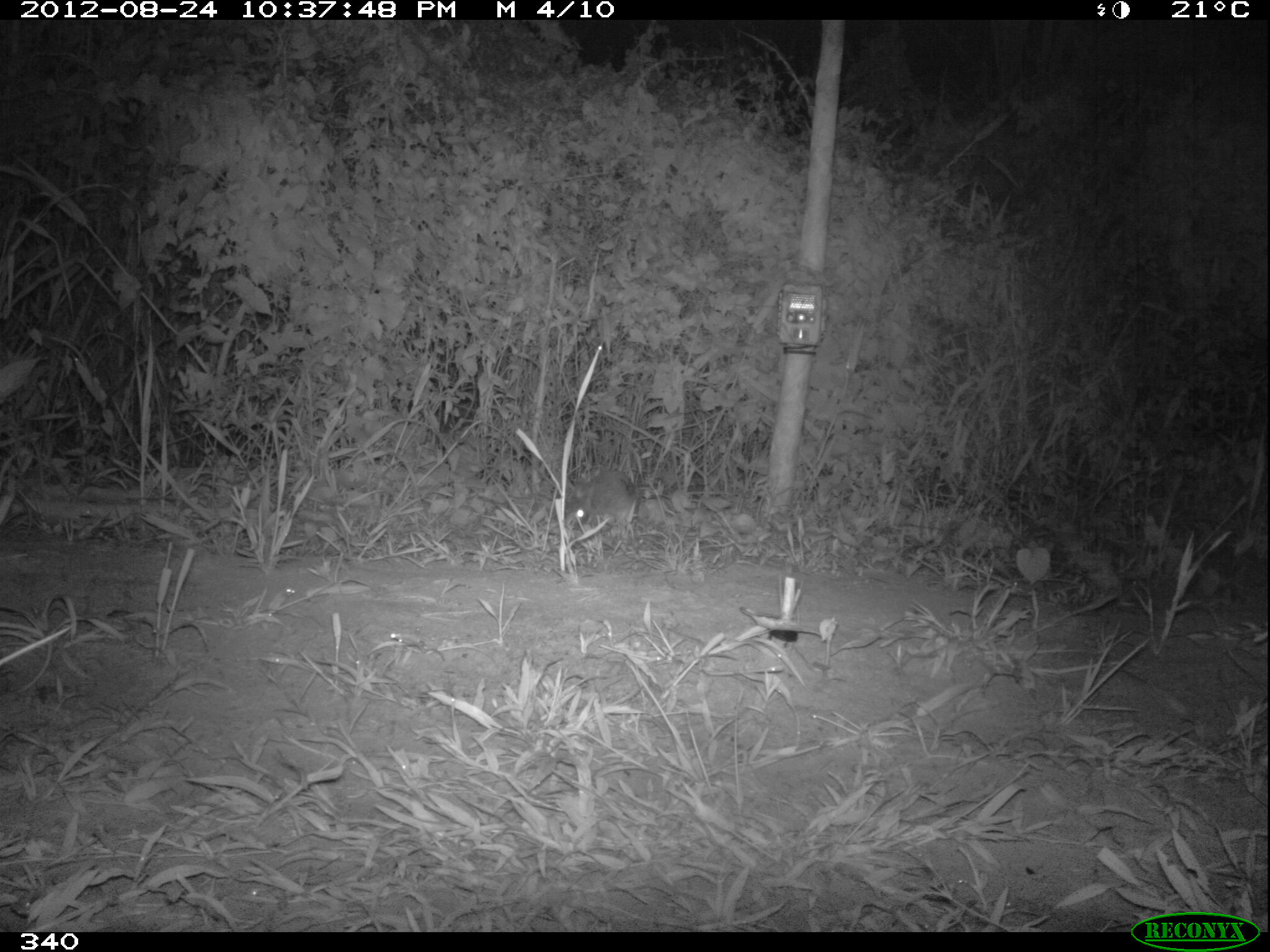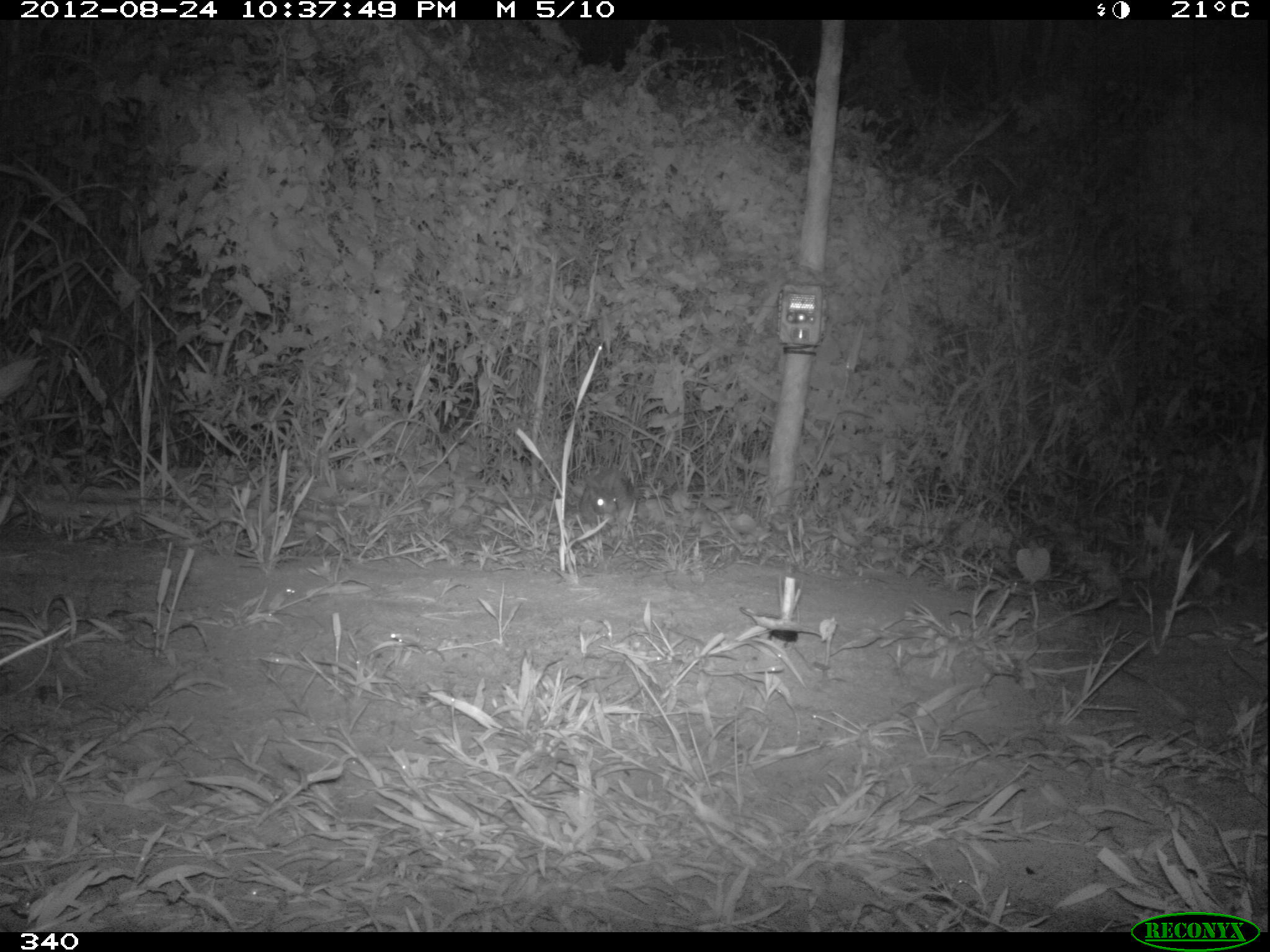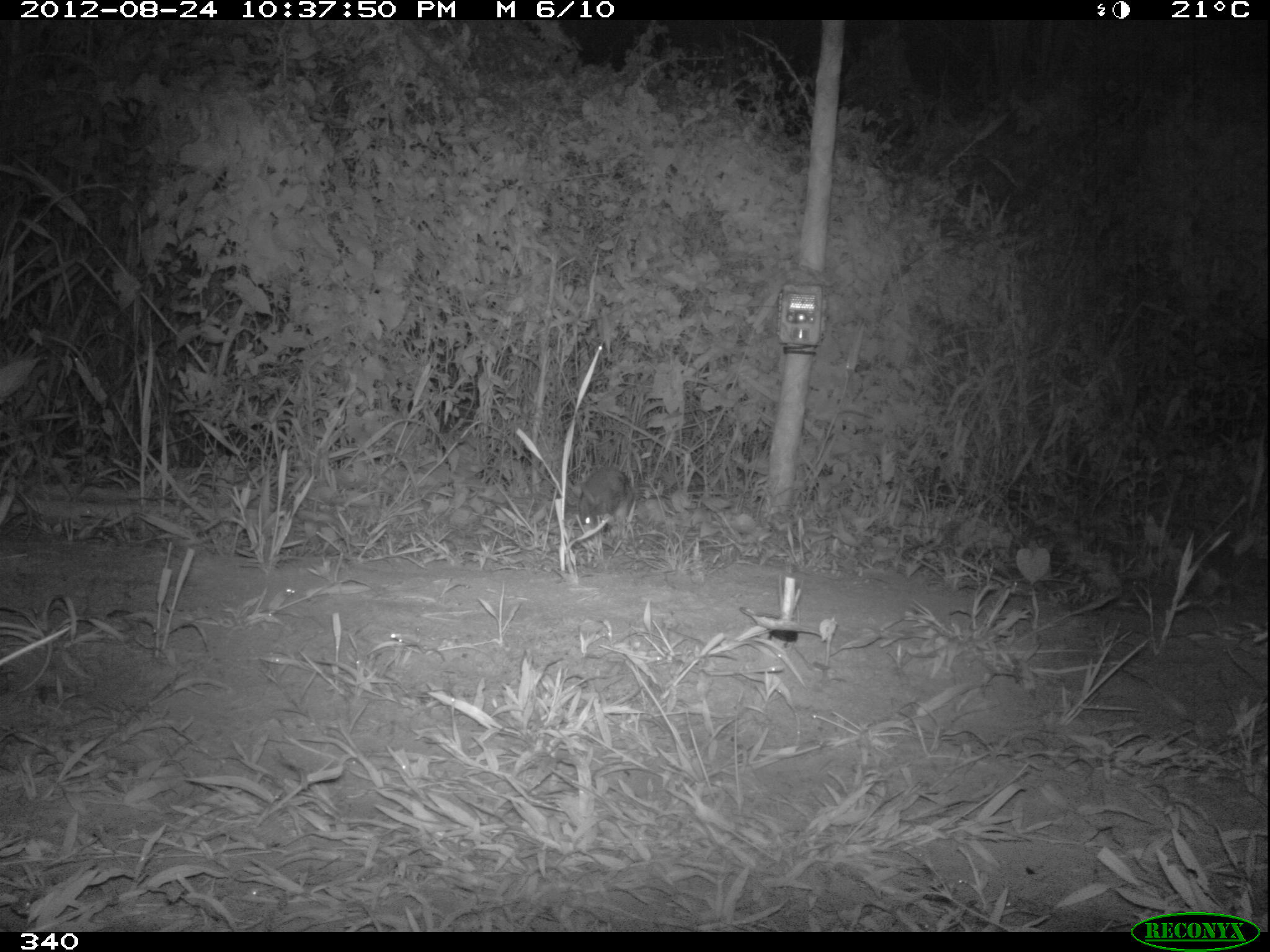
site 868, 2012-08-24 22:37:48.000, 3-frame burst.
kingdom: Animalia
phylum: Chordata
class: Mammalia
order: Lagomorpha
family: Leporidae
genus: Sylvilagus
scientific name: Sylvilagus brasiliensis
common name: tapeti